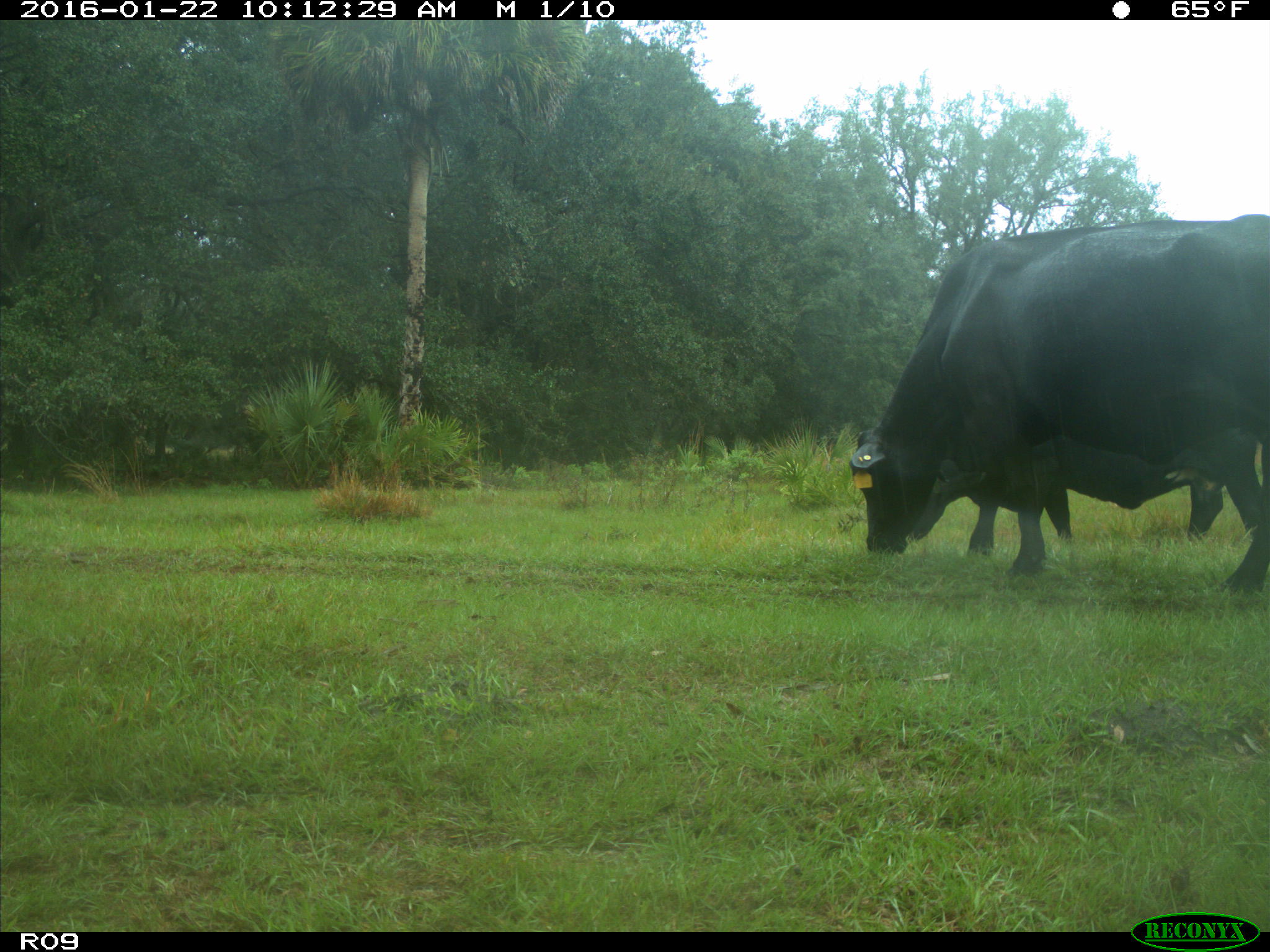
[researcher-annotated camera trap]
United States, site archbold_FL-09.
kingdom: Animalia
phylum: Chordata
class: Mammalia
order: Artiodactyla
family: Bovidae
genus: Bos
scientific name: Bos taurus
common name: domestic cow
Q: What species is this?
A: Bos taurus (domestic cow).